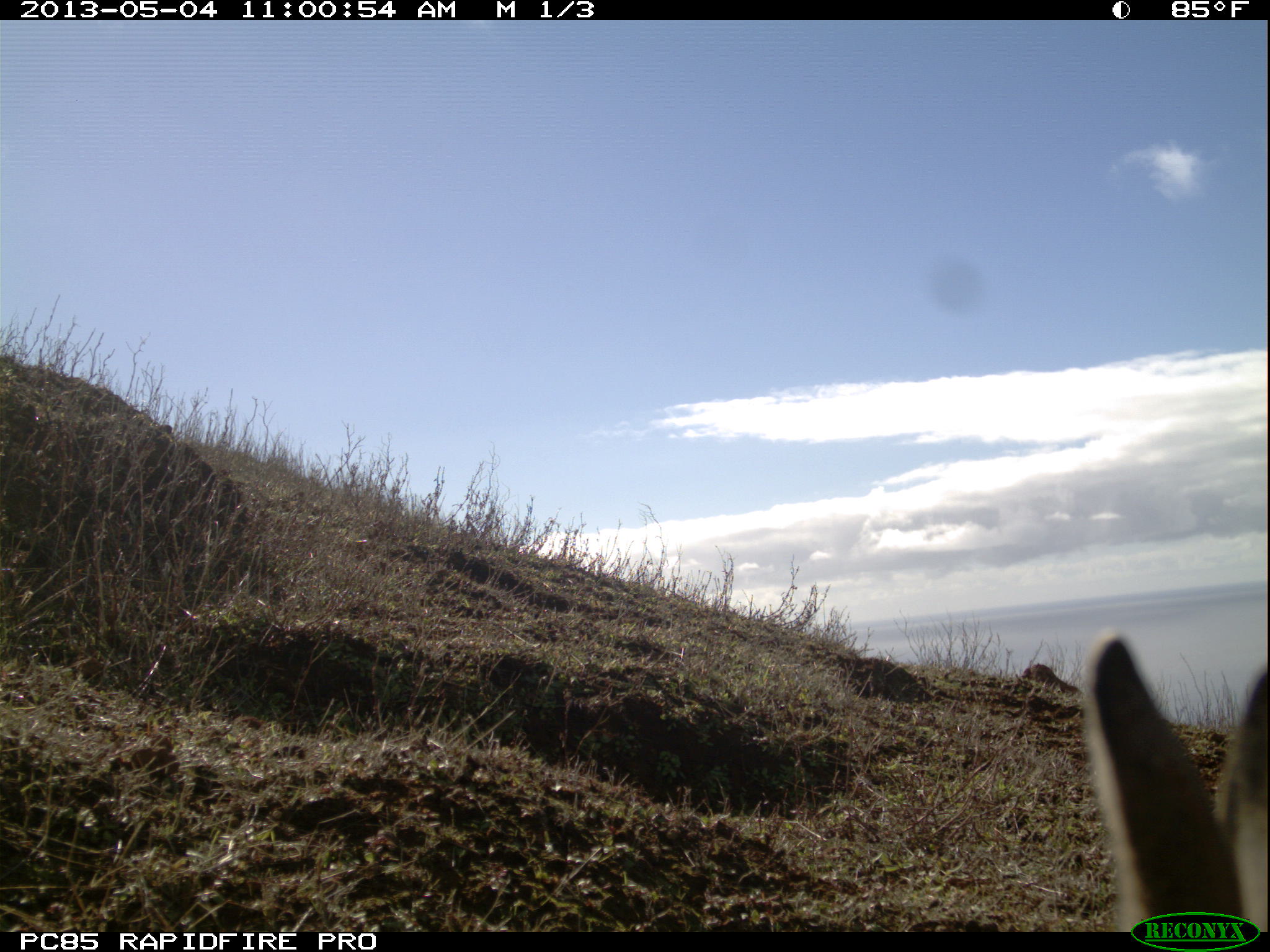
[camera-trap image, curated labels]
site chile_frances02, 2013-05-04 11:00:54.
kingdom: Animalia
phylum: Chordata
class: Mammalia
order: Lagomorpha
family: Leporidae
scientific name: Leporidae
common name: rabbits and hares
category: rabbit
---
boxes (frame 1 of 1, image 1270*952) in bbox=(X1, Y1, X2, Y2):
rabbit: bbox=(1086, 613, 1265, 908)